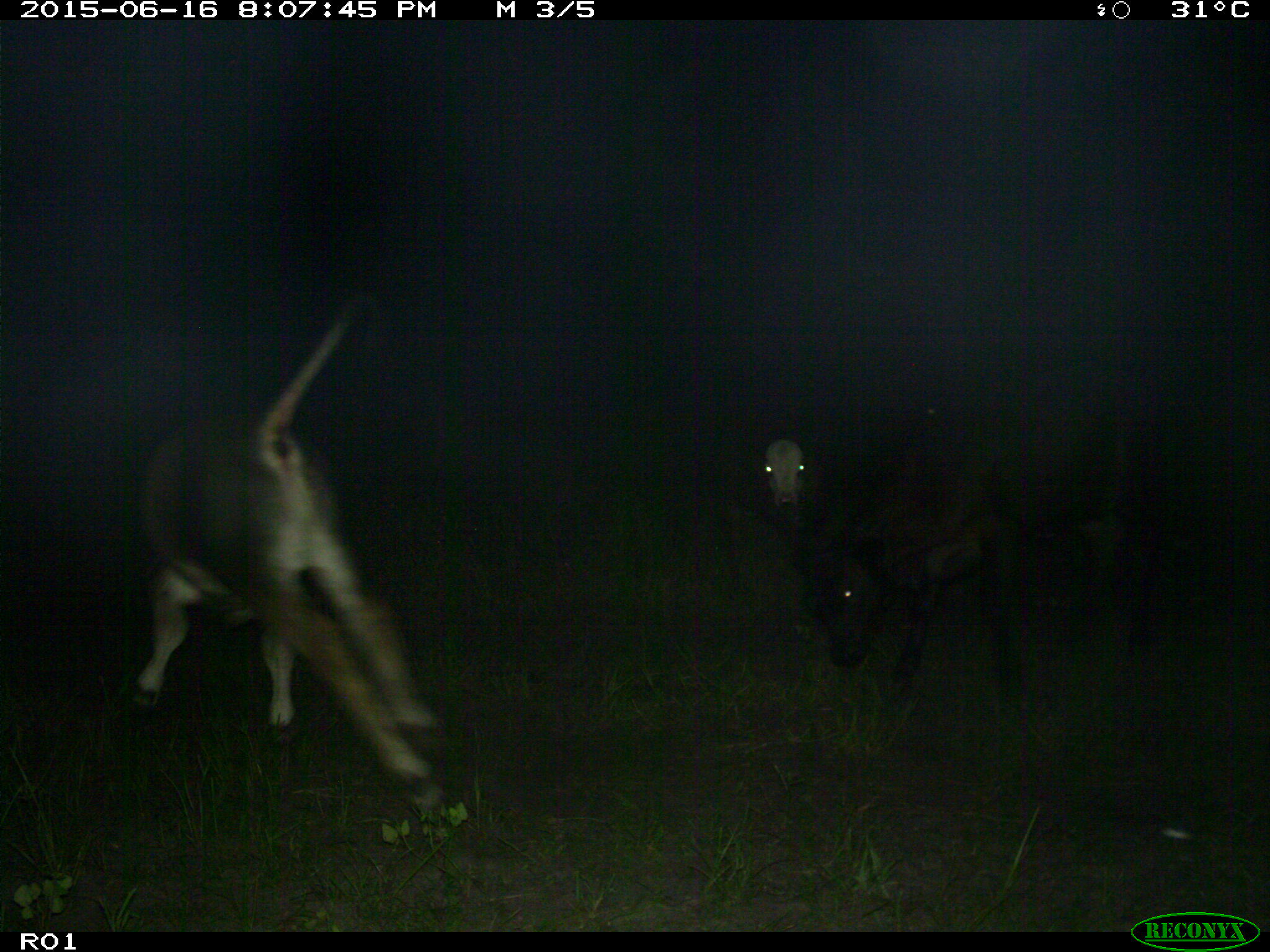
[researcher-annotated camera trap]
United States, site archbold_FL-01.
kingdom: Animalia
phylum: Chordata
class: Mammalia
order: Artiodactyla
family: Bovidae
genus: Bos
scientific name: Bos taurus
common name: domestic cow